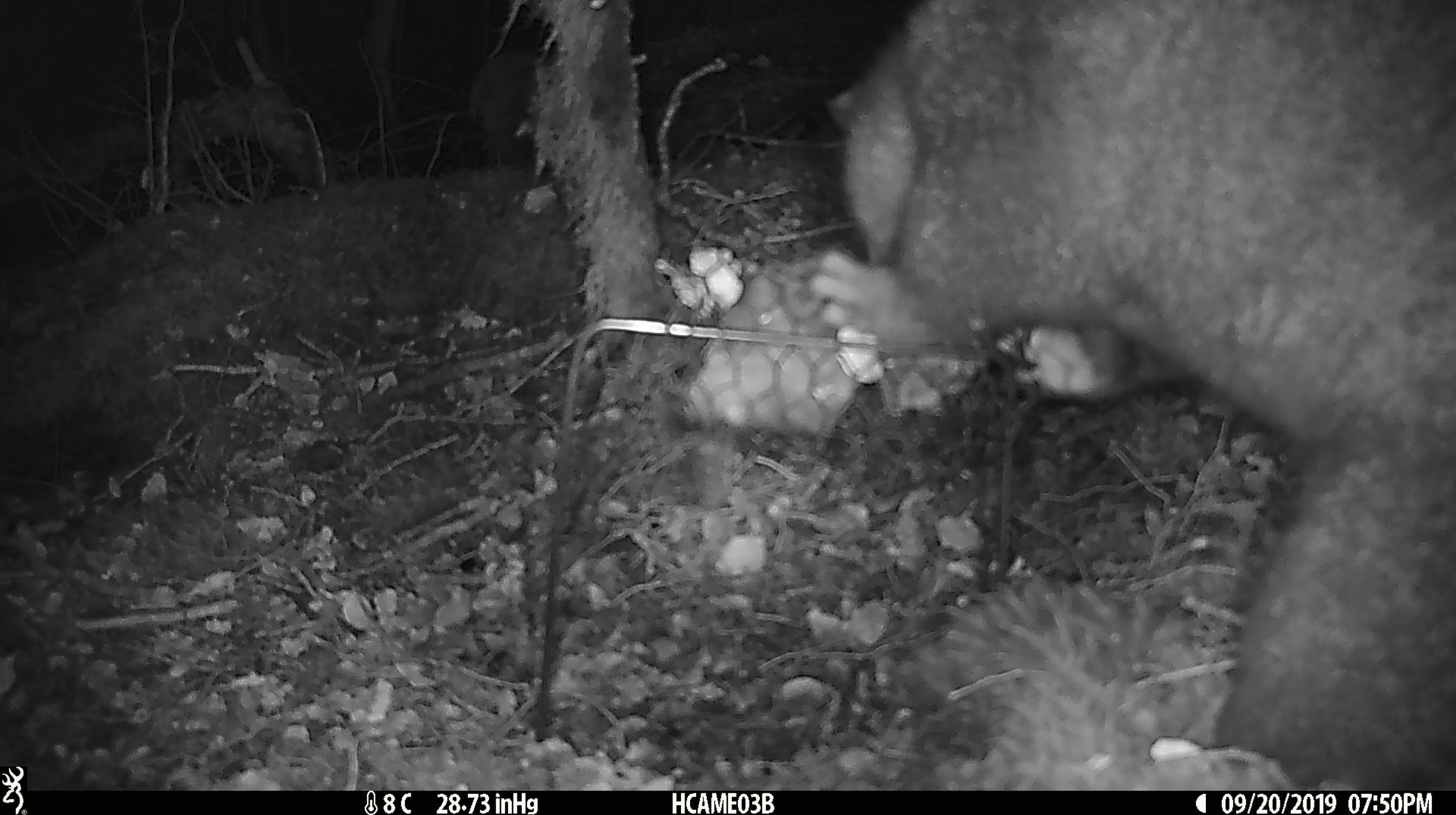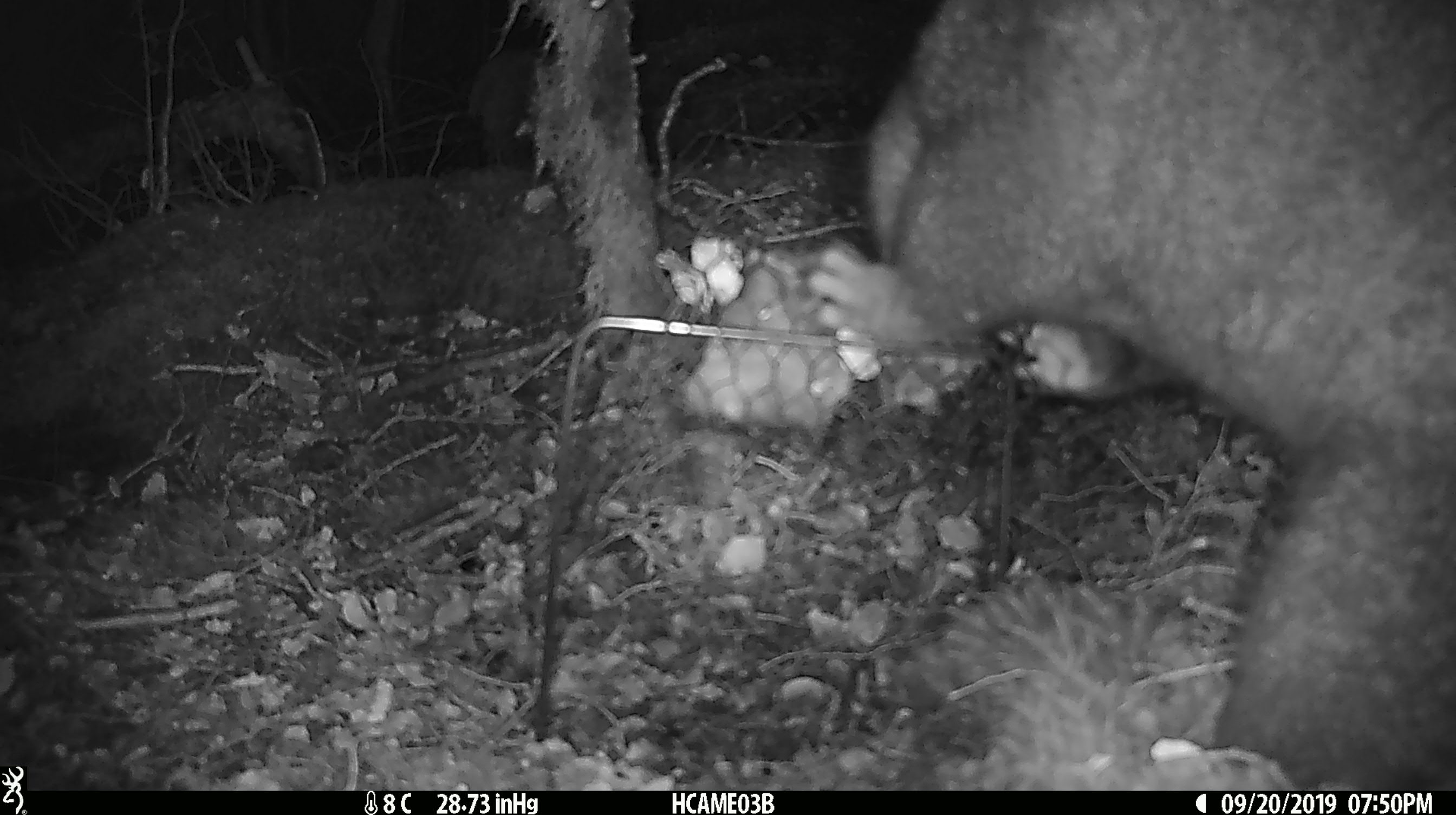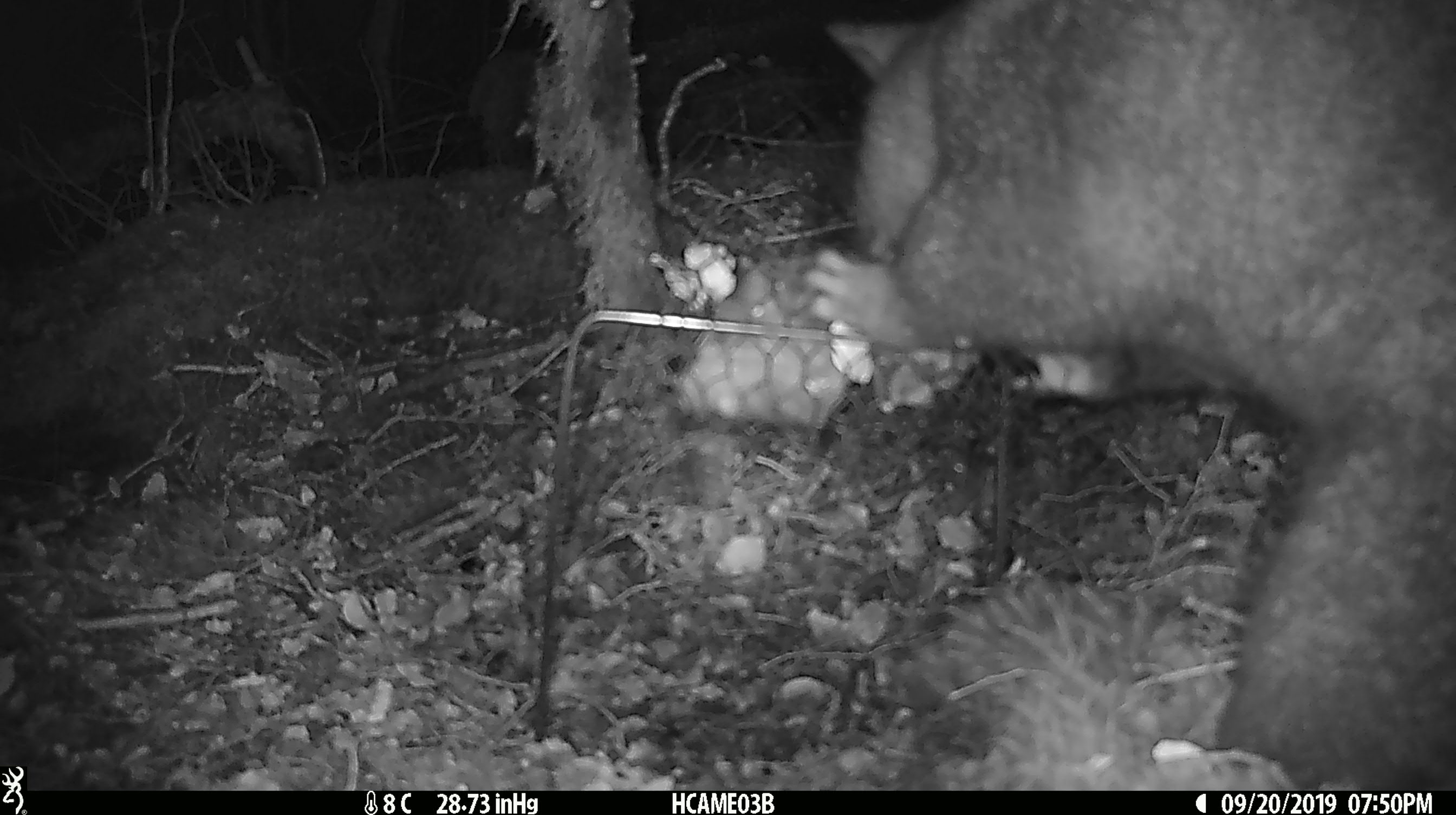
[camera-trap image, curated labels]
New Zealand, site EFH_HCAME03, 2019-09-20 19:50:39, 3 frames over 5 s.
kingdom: Animalia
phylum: Chordata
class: Mammalia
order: Diprotodontia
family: Phalangeridae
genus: Trichosurus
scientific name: Trichosurus vulpecula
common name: common brushtail possum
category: possum